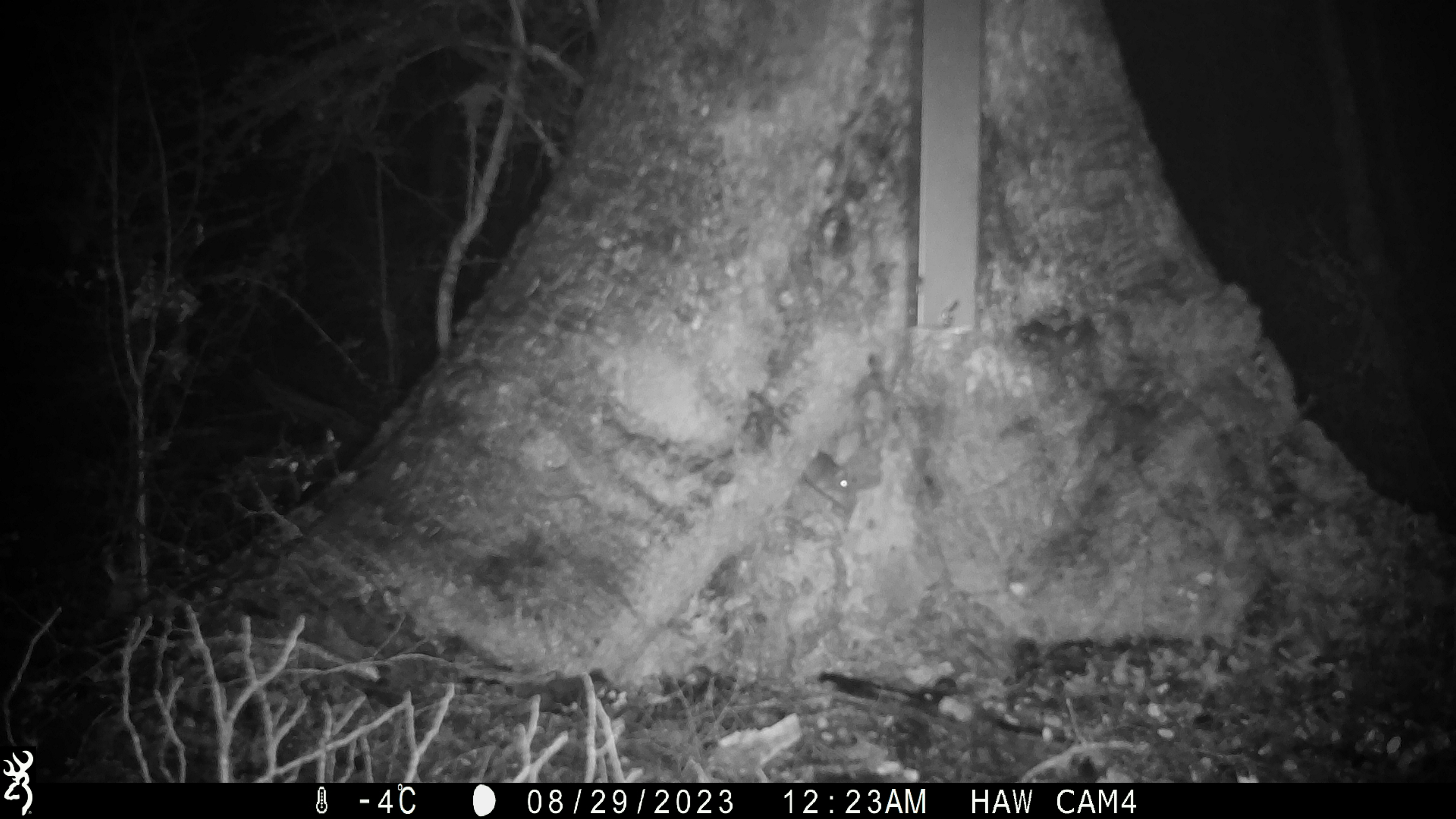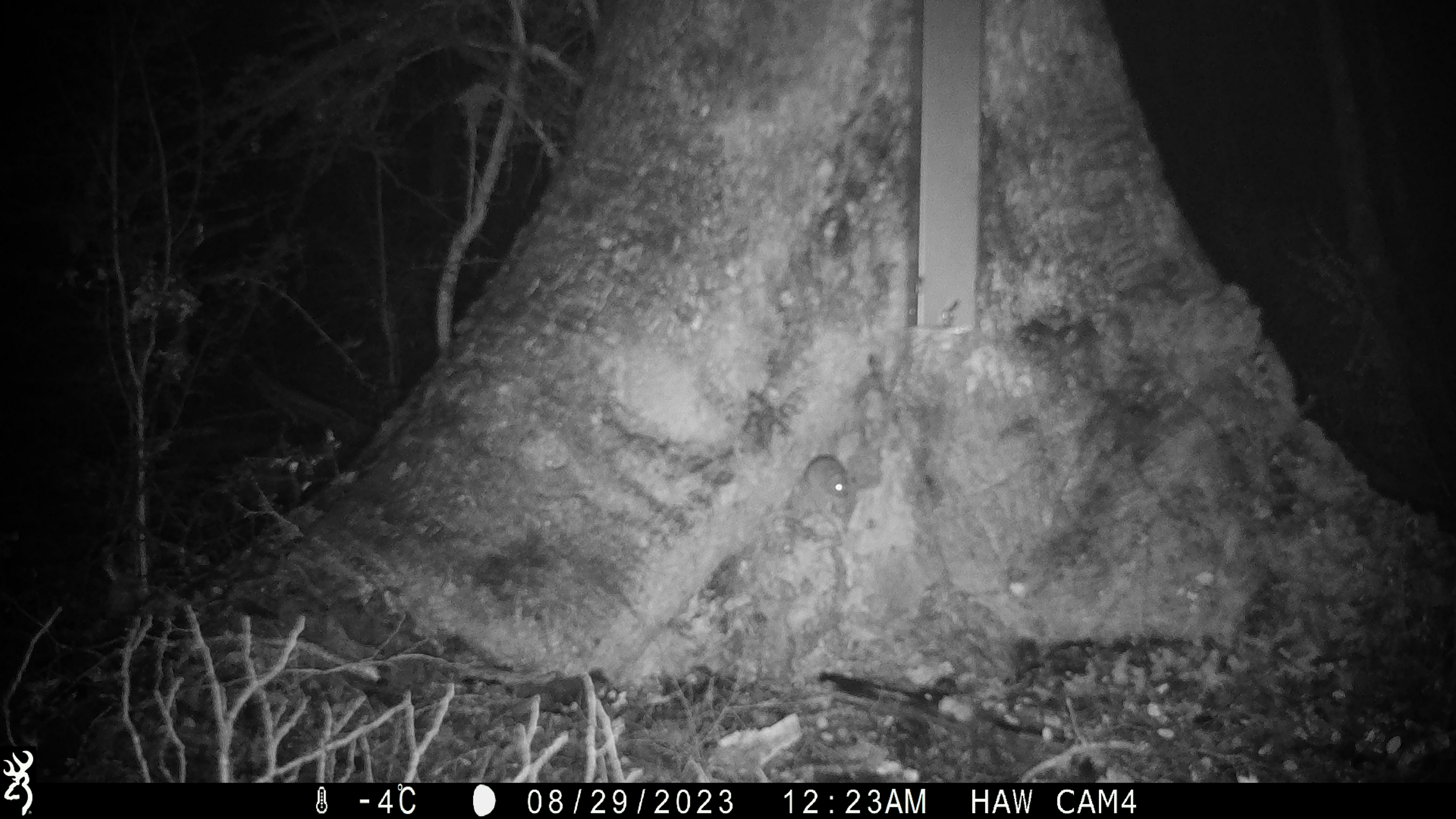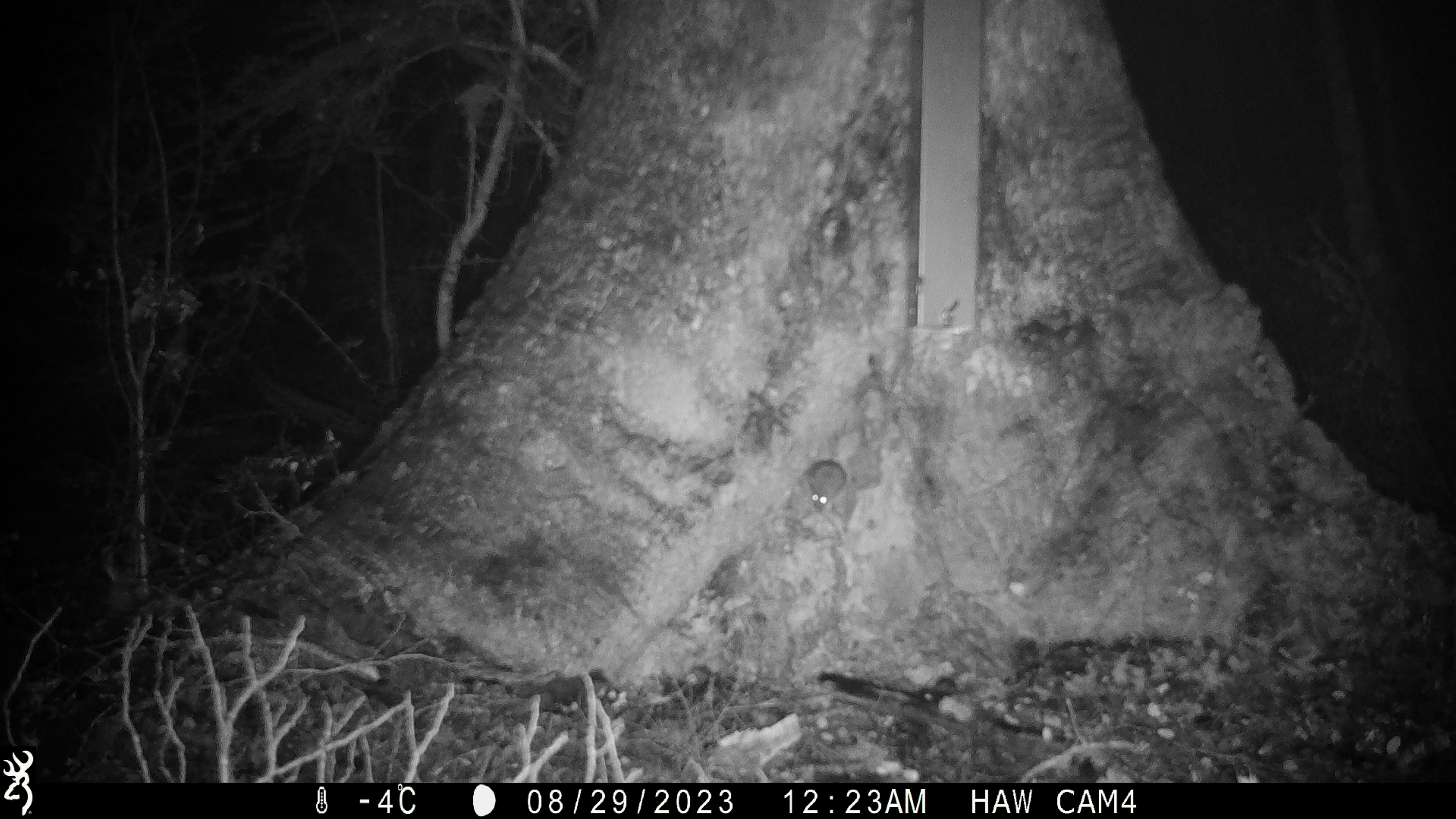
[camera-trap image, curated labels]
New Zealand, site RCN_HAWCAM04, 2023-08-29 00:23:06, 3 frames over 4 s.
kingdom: Animalia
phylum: Chordata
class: Mammalia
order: Rodentia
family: Muridae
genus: Mus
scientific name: Mus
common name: mouse